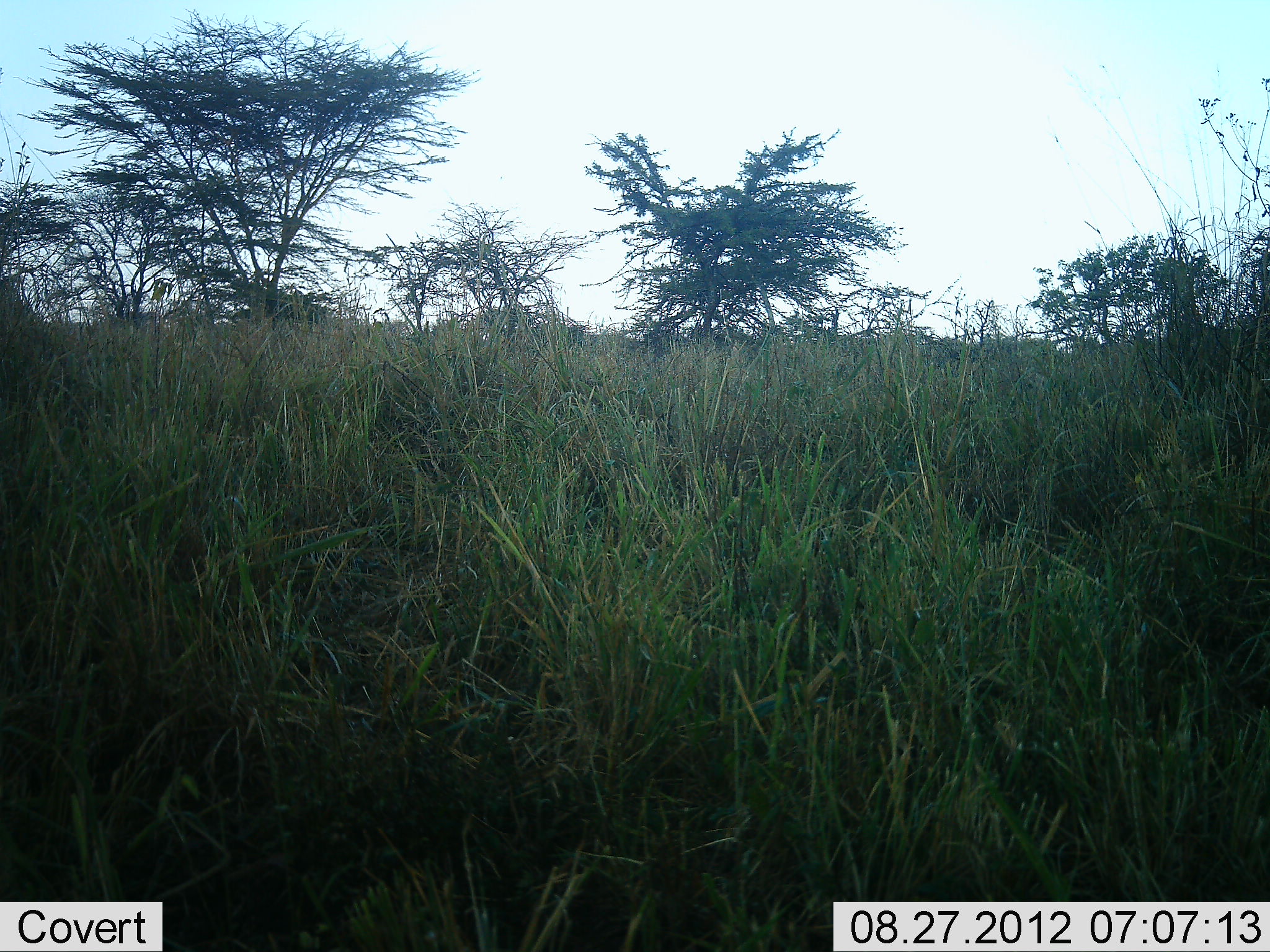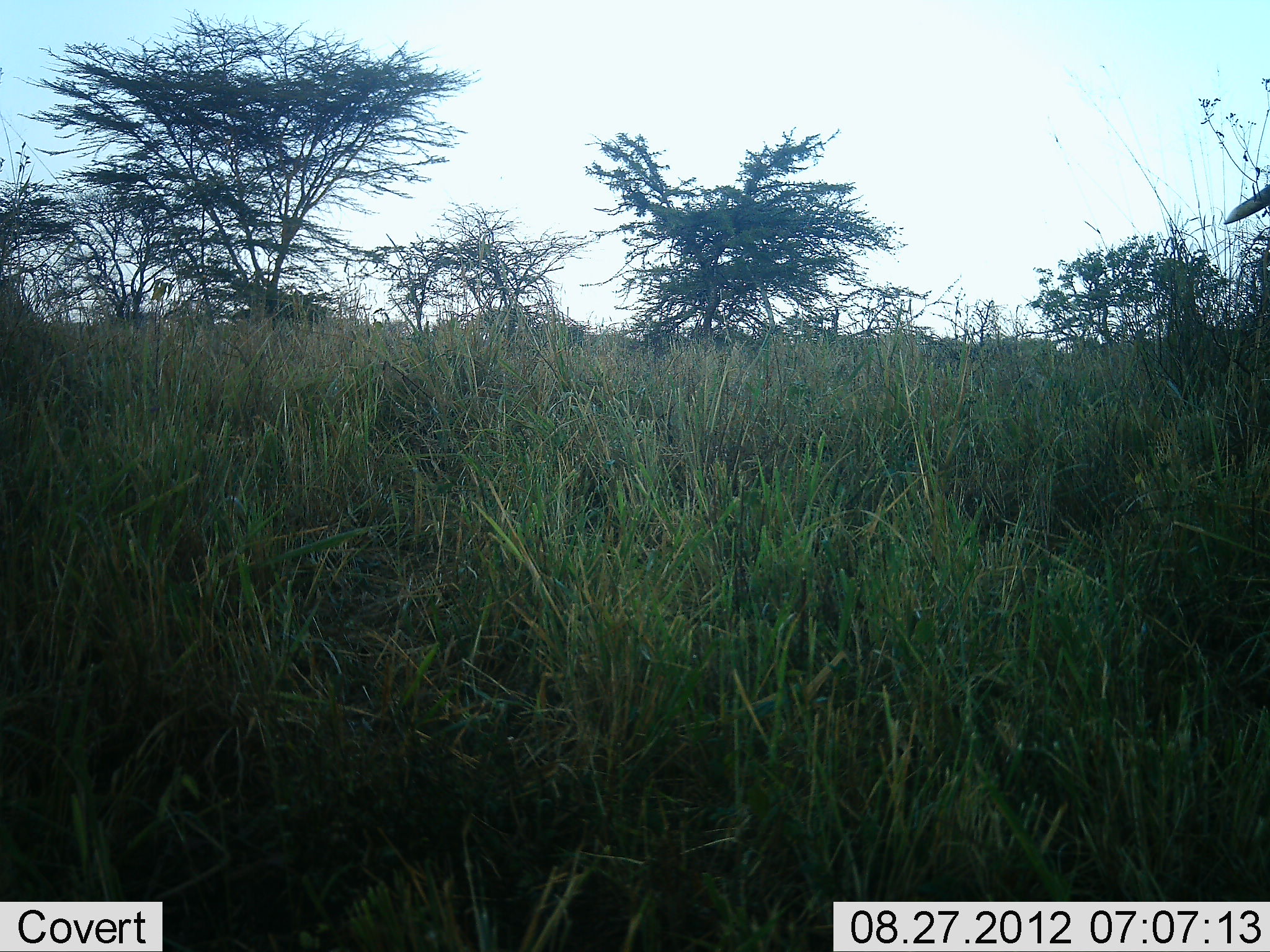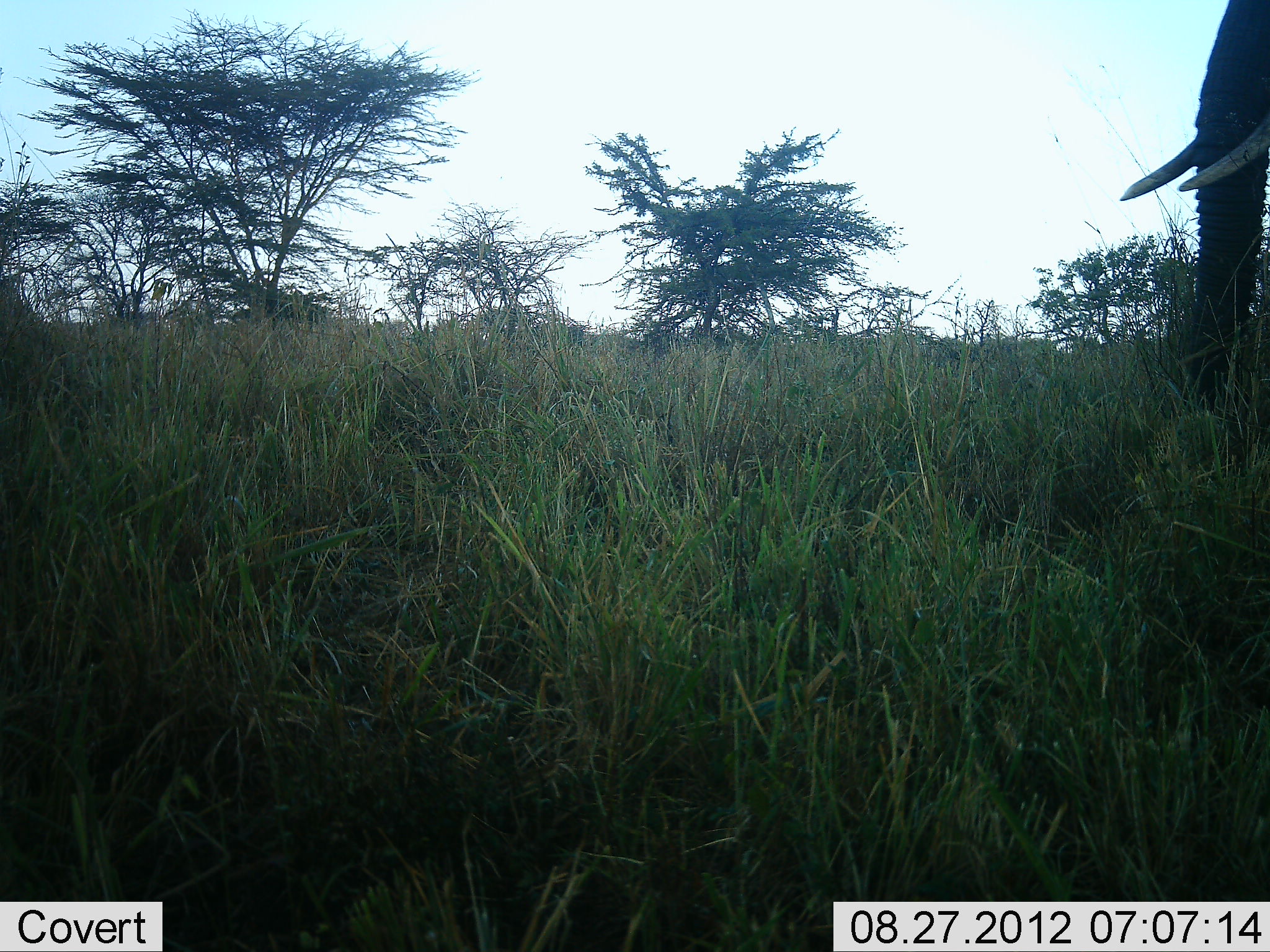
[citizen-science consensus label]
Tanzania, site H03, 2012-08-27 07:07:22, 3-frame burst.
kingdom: Animalia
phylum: Chordata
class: Mammalia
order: Proboscidea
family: Elephantidae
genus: Loxodonta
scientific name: Loxodonta africana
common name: african bush elephant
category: elephant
Elephant (african bush elephant) (Loxodonta africana), count 1. Behavior (volunteer vote fractions): standing 0%, resting 0%, moving 100%, interacting 0%. Young present (vote fraction): 0%. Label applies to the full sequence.